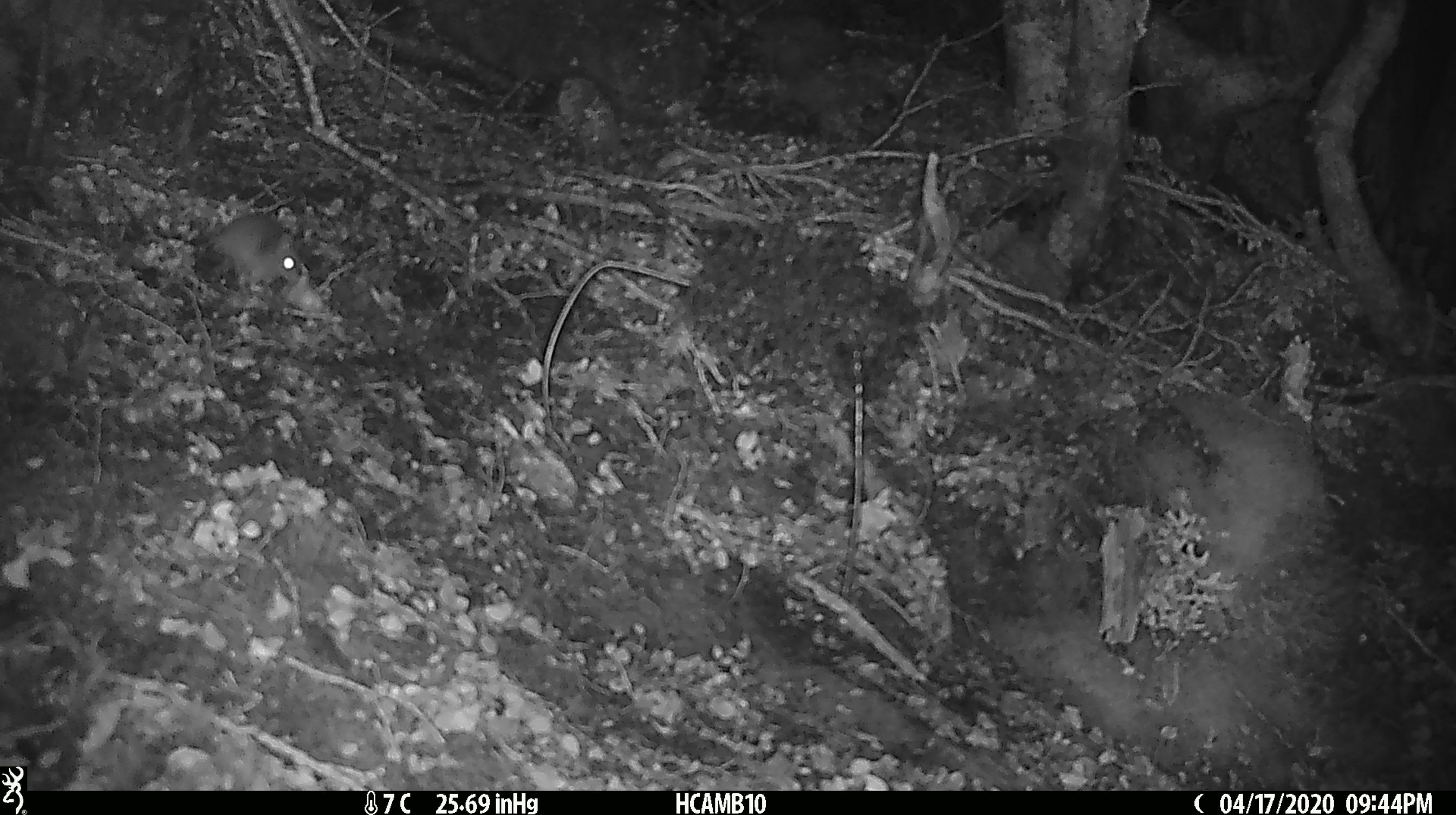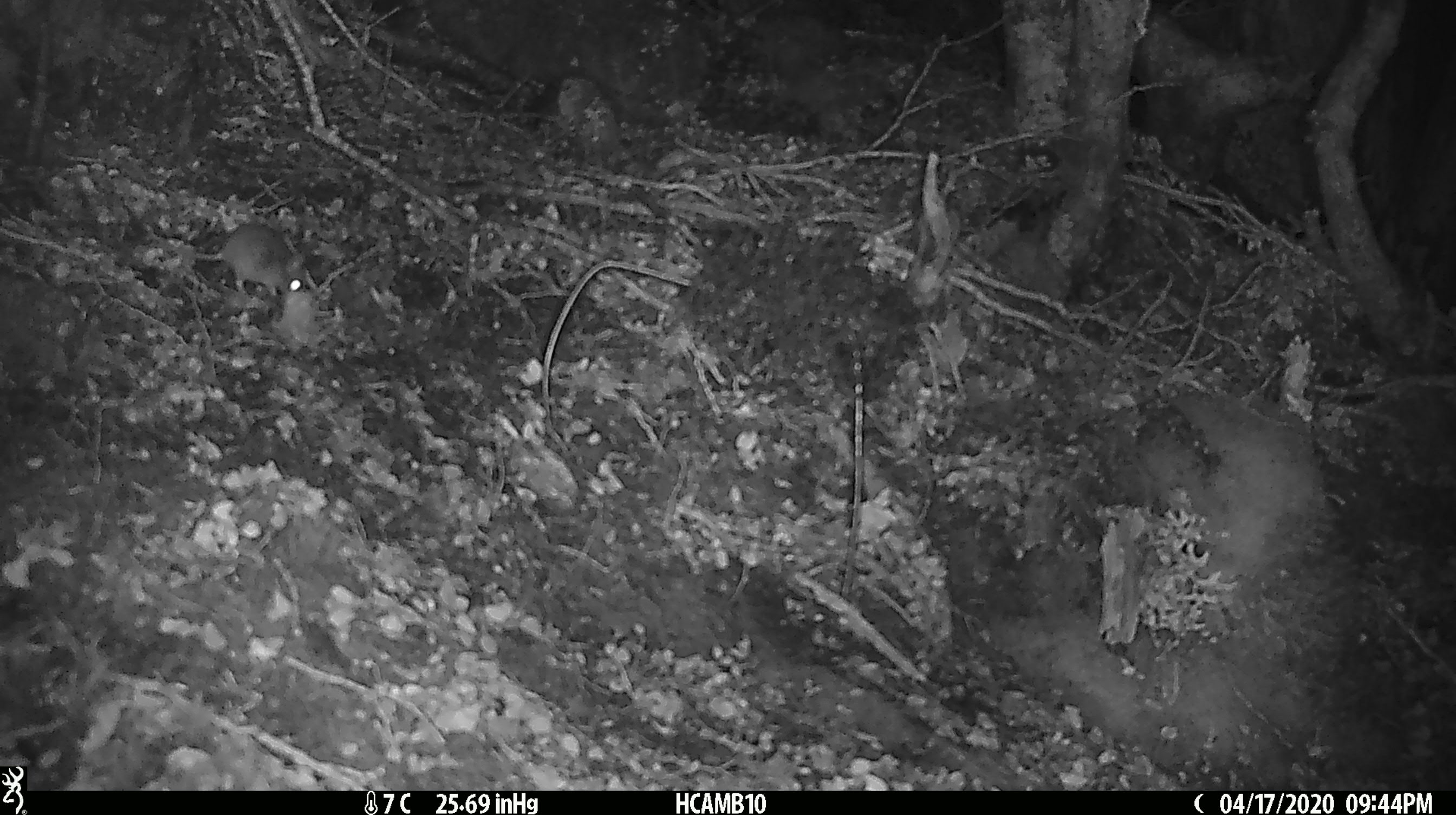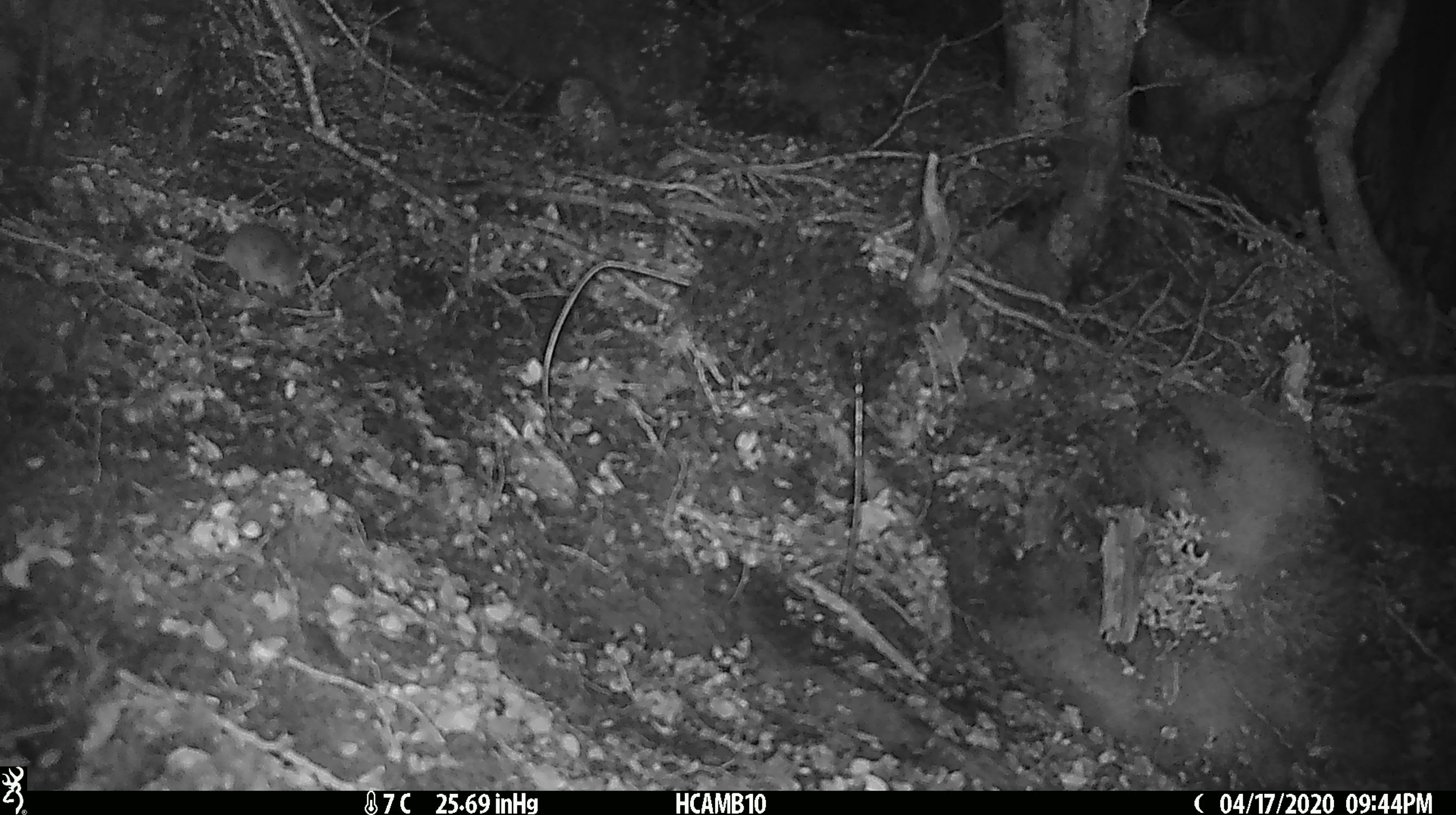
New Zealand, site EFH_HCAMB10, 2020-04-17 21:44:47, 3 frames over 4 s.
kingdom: Animalia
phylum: Chordata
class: Mammalia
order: Rodentia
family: Muridae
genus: Mus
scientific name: Mus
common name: mouse